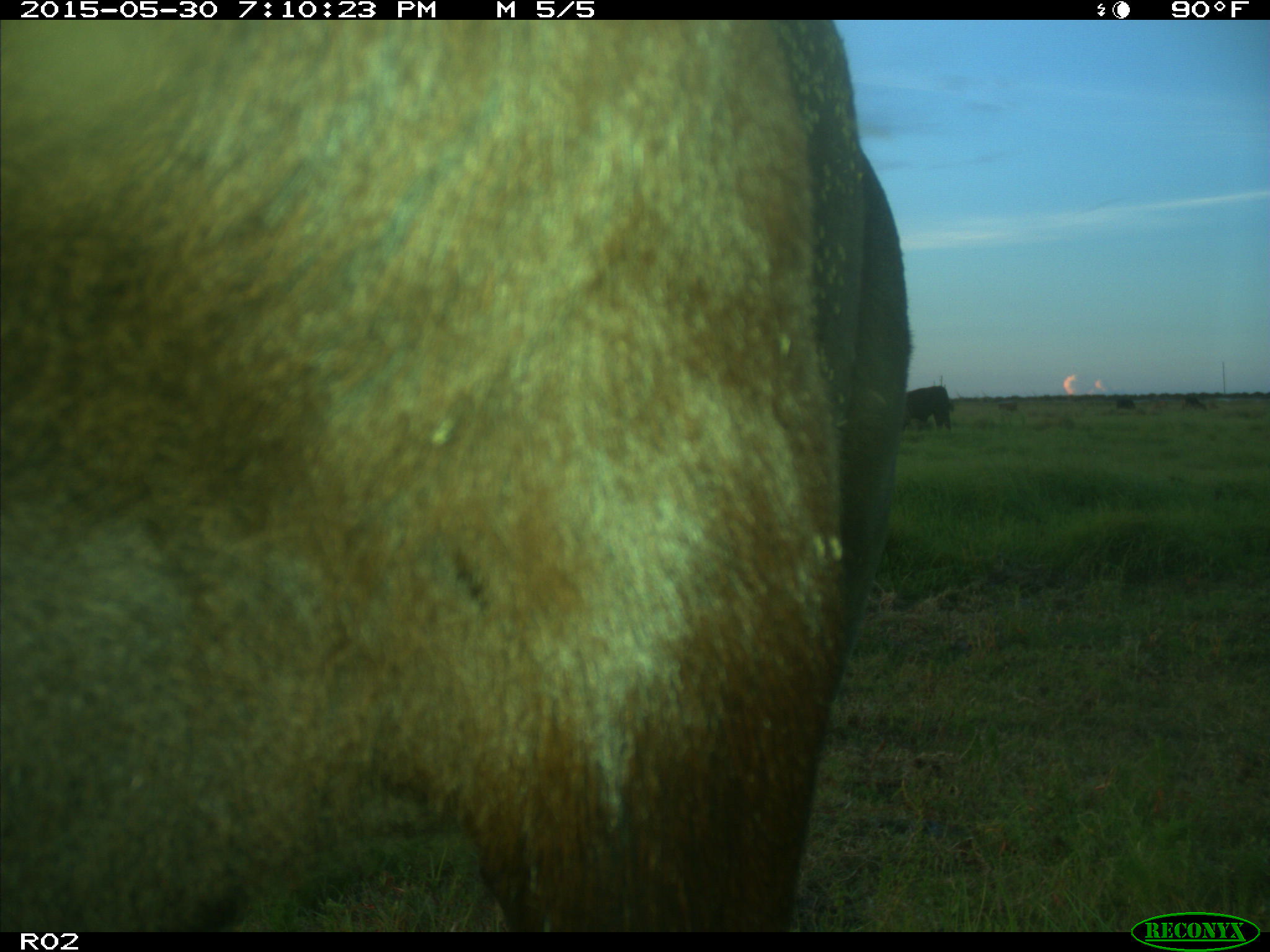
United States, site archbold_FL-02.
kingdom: Animalia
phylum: Chordata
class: Mammalia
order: Artiodactyla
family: Bovidae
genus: Bos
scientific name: Bos taurus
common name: domestic cow